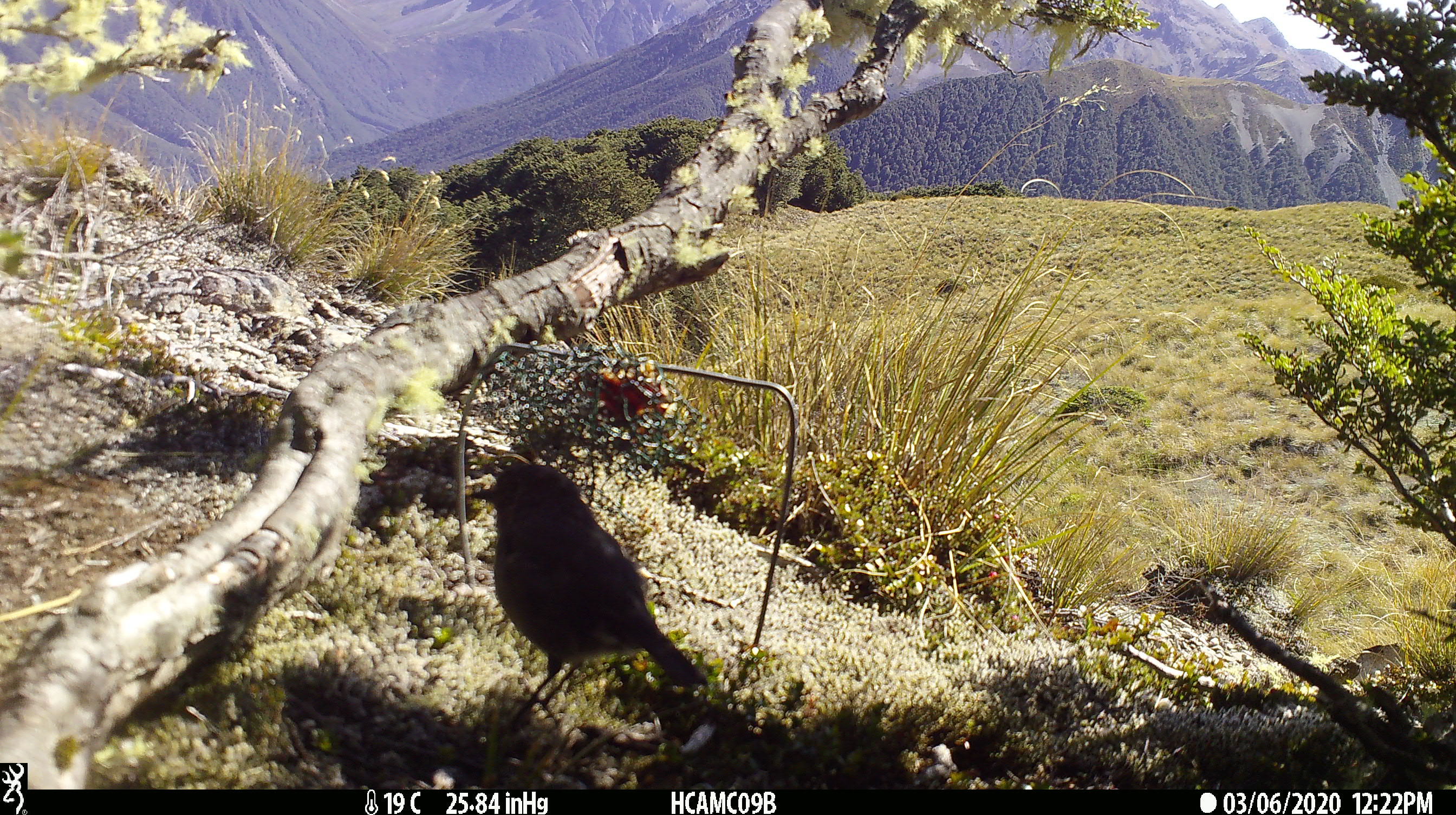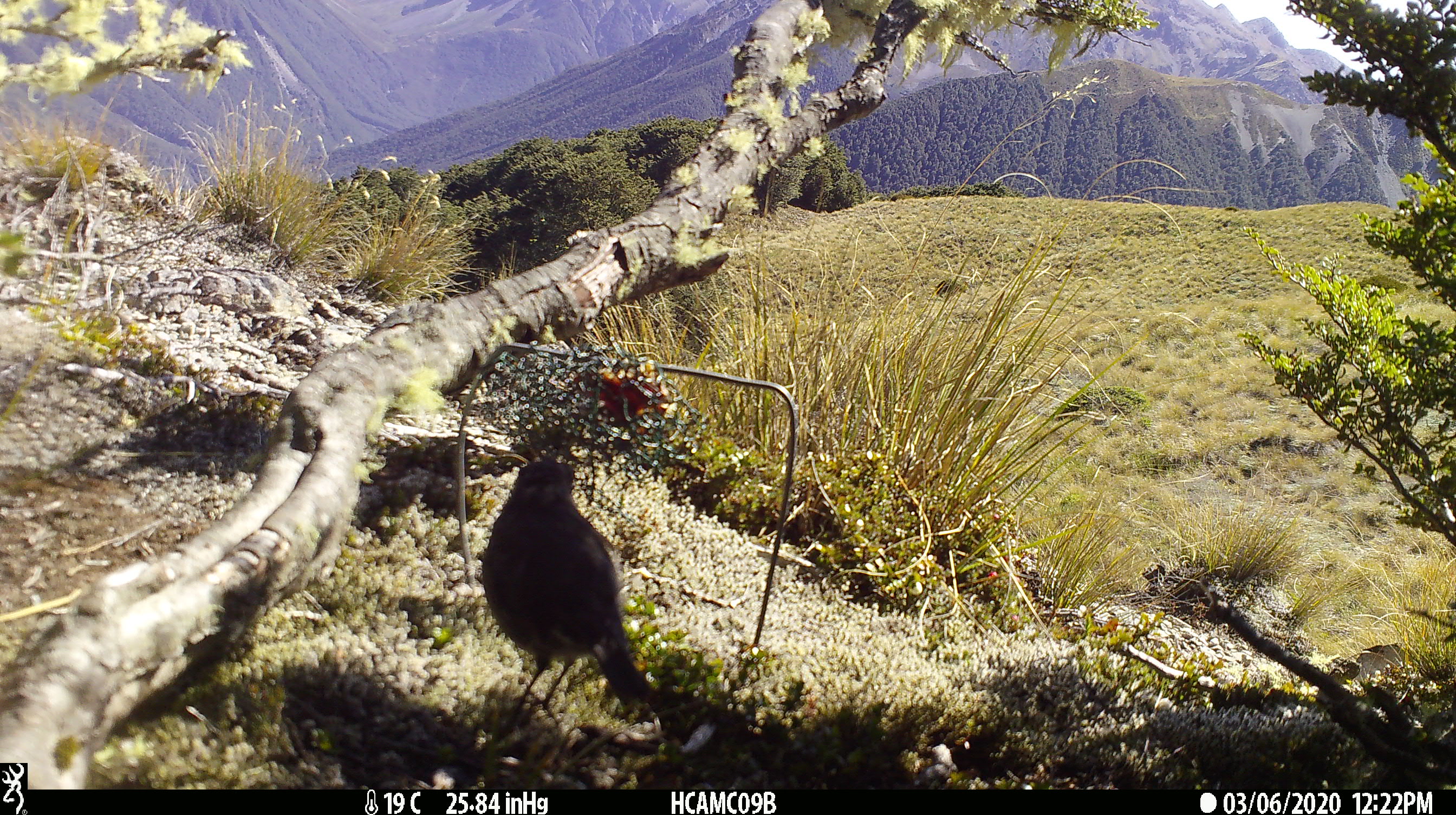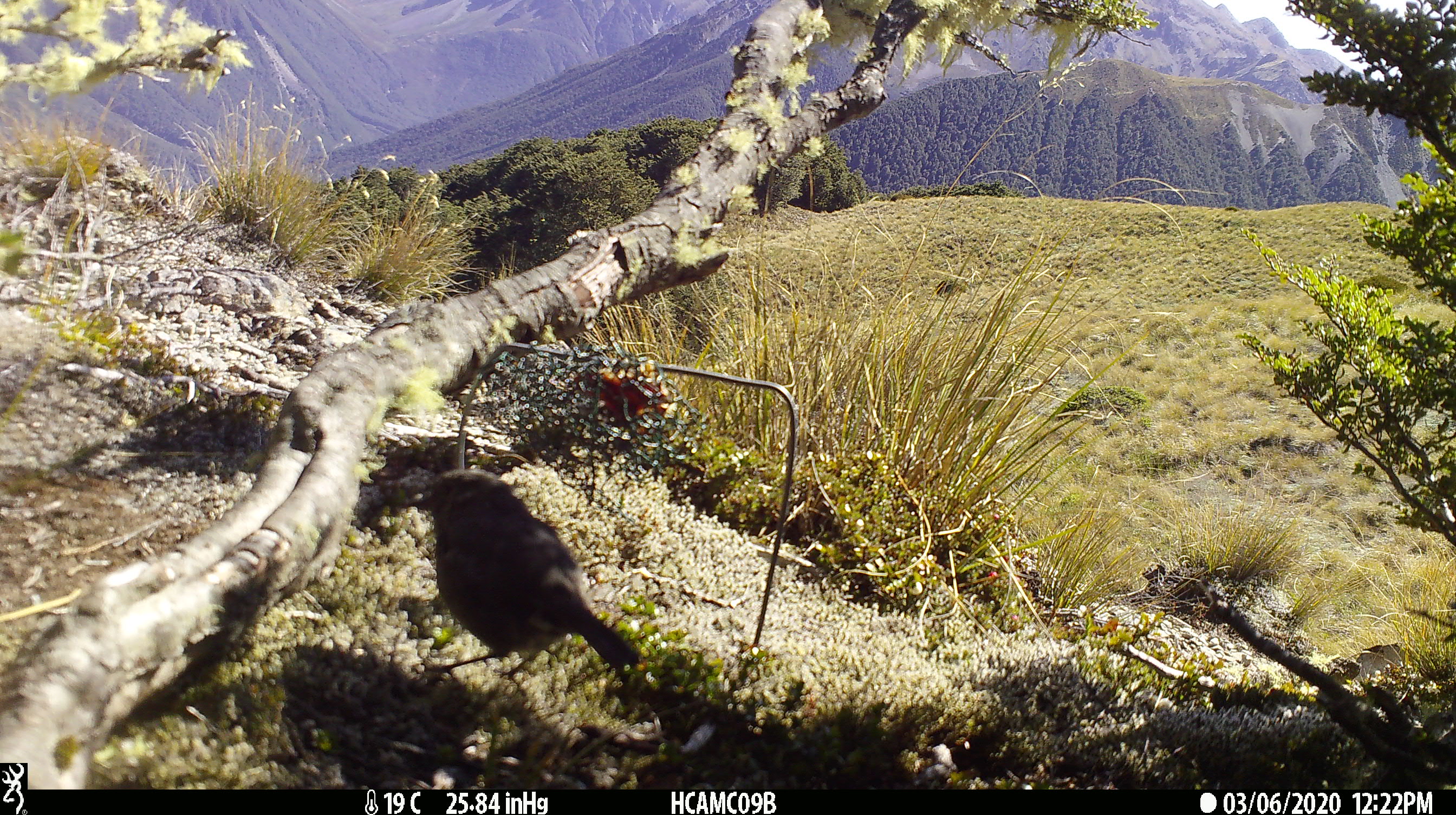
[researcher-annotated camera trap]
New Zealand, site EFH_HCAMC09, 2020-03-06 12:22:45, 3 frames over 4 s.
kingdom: Animalia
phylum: Chordata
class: Aves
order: Passeriformes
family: Petroicidae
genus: Petroica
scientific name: Petroica australis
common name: new zealand robin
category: robin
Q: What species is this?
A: Robin (new zealand robin) (Petroica australis).